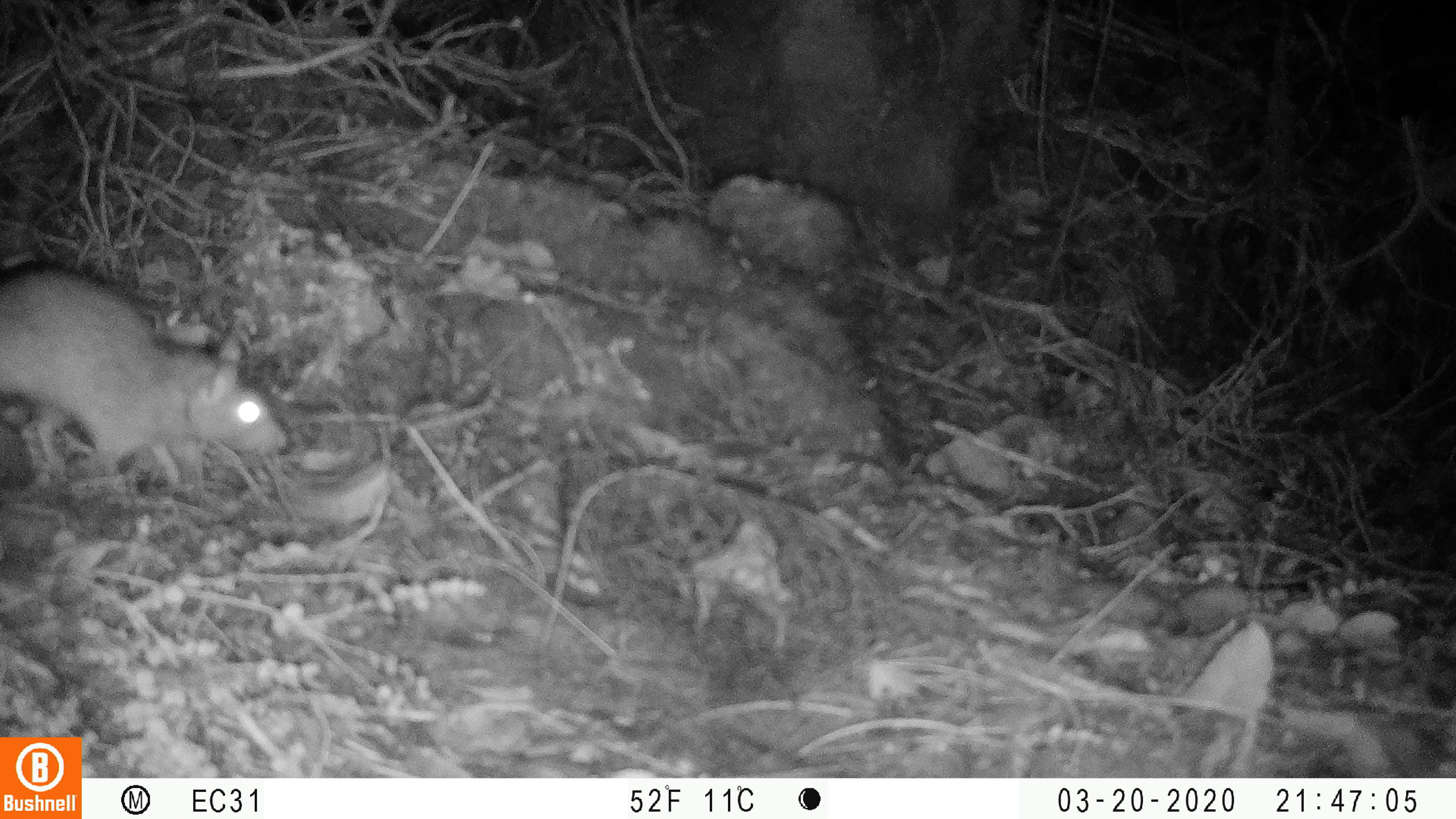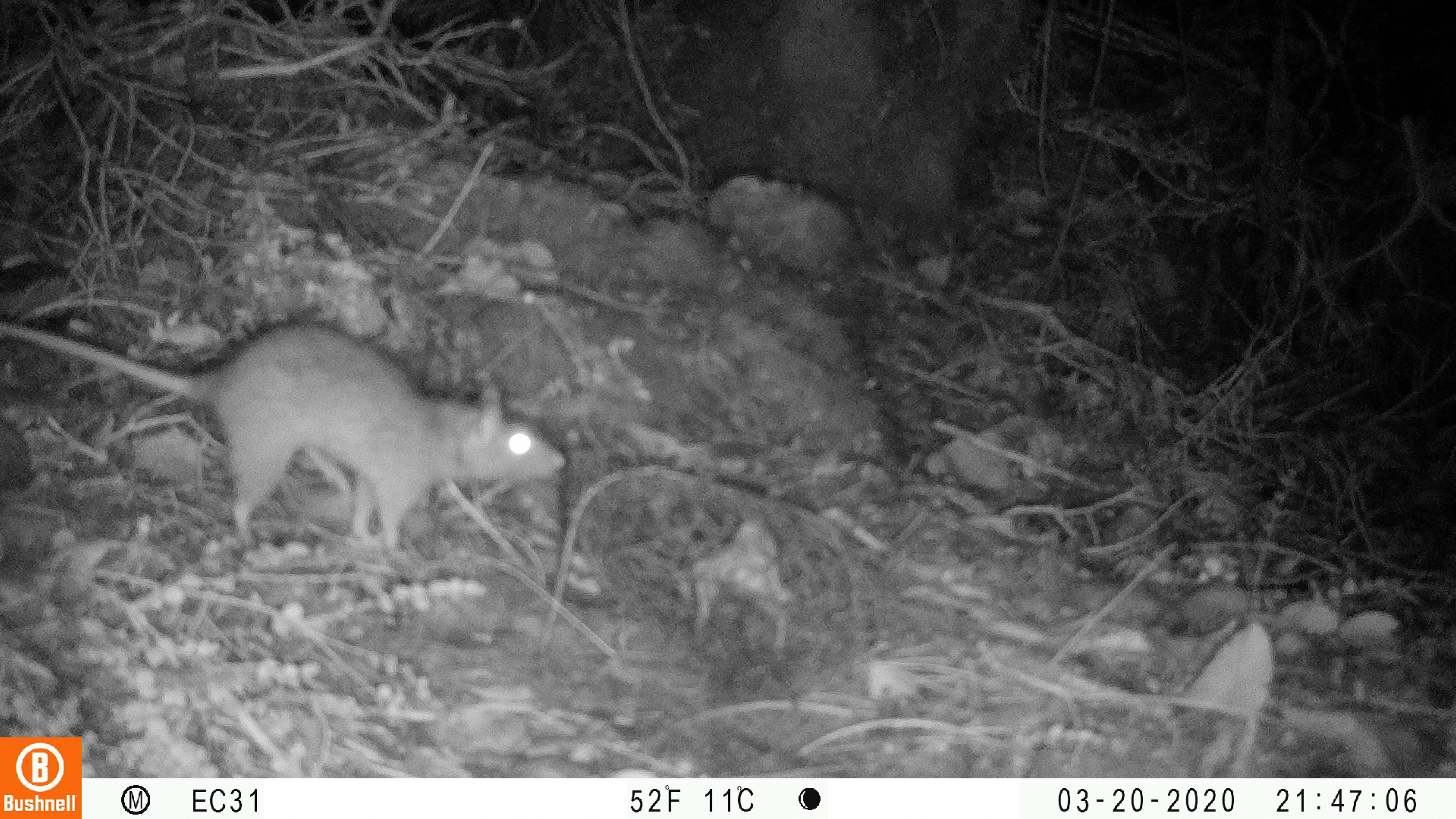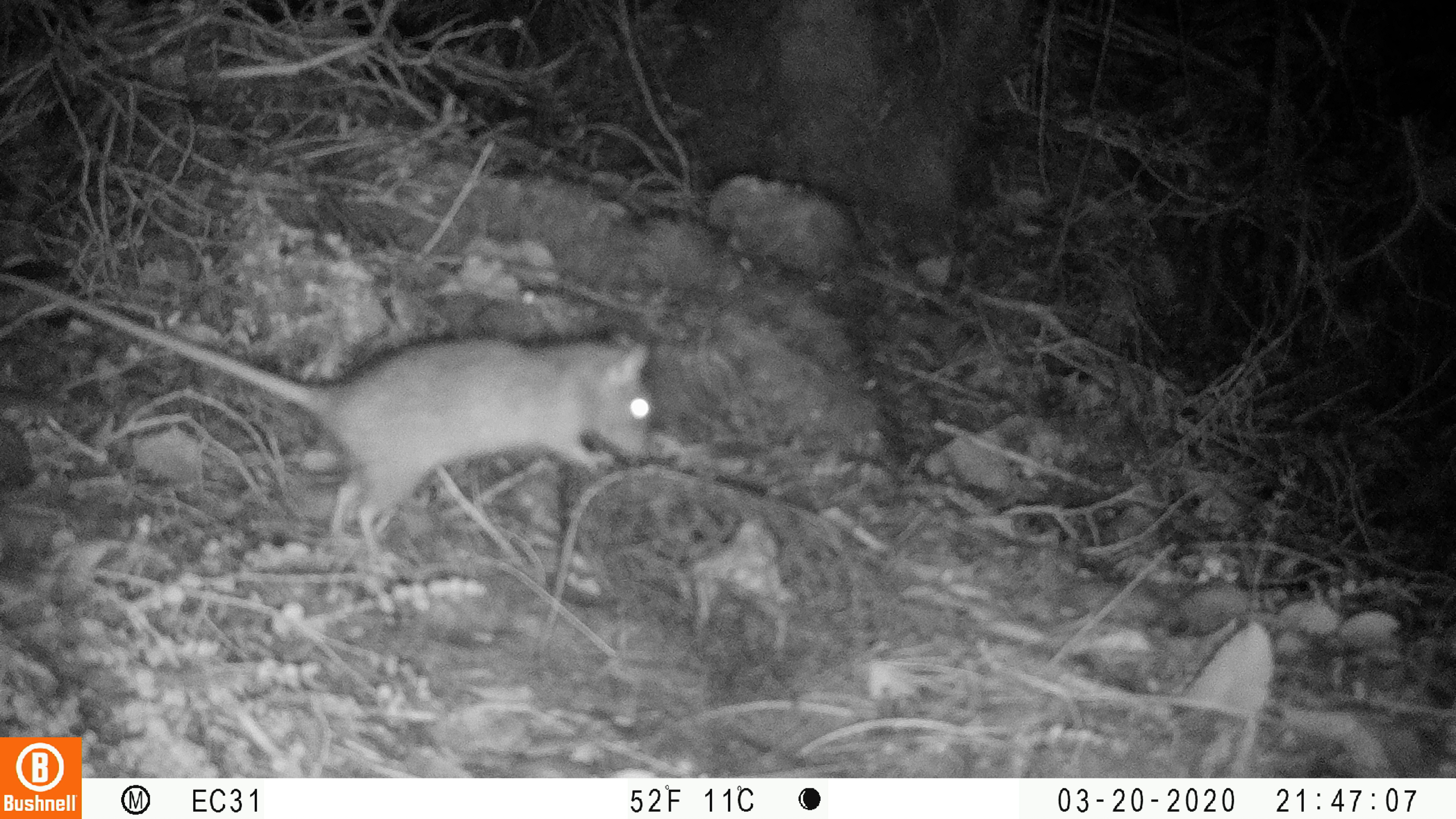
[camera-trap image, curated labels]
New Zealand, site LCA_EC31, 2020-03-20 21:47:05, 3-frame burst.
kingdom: Animalia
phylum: Chordata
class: Mammalia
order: Rodentia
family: Muridae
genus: Rattus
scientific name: Rattus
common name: rat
Rat (Rattus).